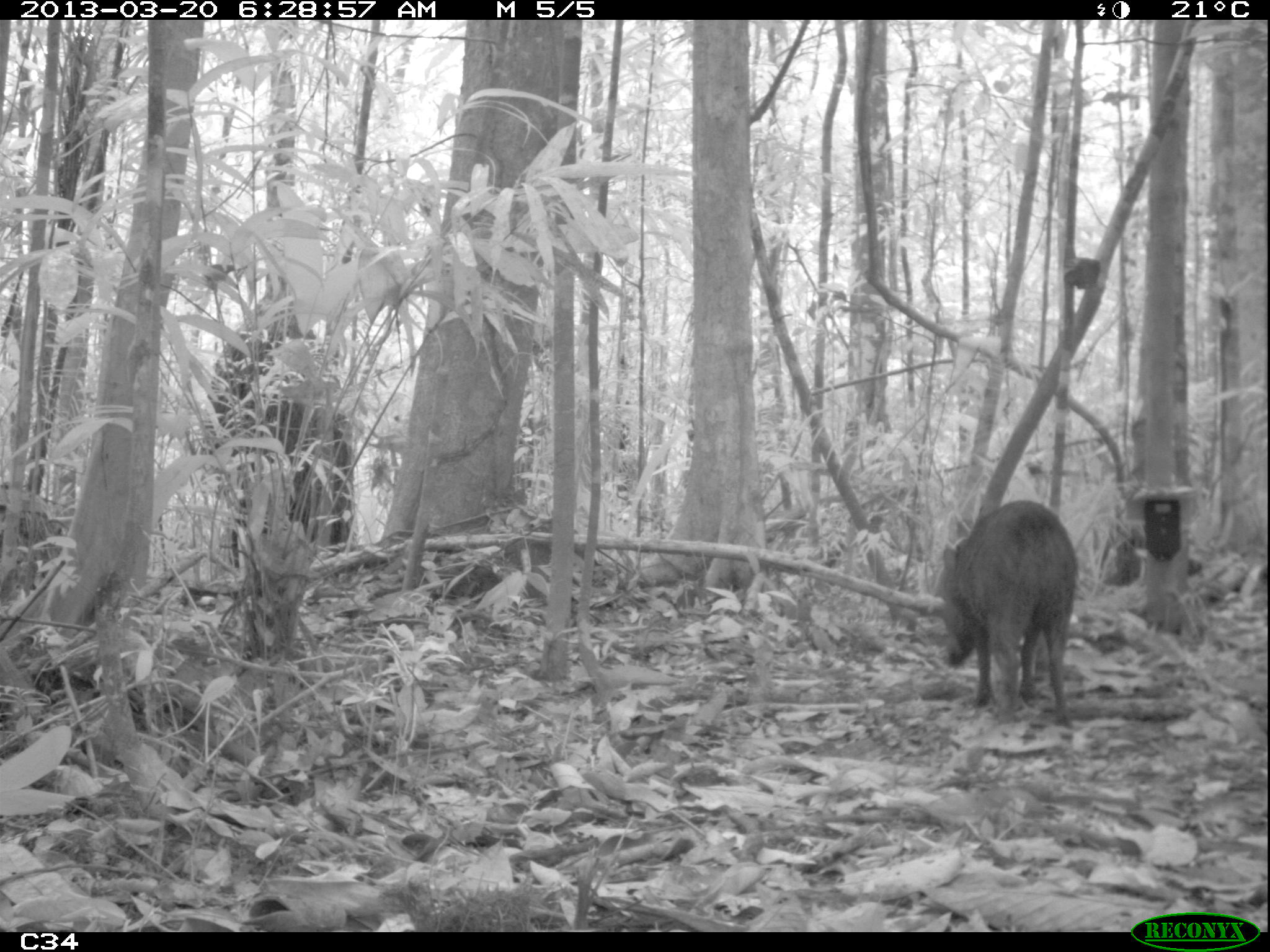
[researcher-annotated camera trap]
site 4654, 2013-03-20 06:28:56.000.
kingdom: Animalia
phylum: Chordata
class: Mammalia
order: Artiodactyla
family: Tayassuidae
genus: Pecari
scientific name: Pecari tajacu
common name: collared peccary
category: tayassu tajacu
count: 2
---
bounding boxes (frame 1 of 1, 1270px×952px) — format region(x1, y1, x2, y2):
tayassu tajacu: region(933, 498, 1079, 725)